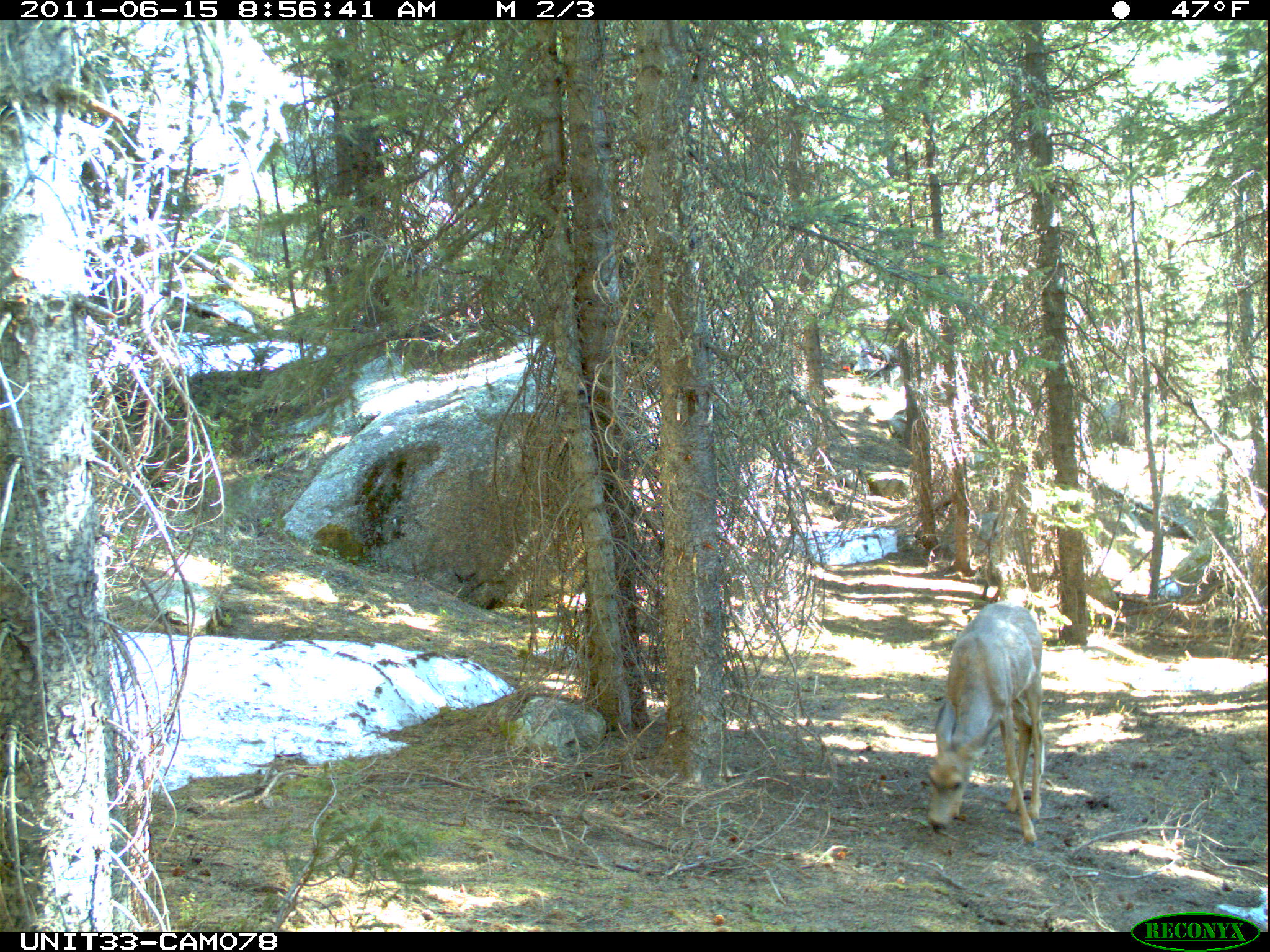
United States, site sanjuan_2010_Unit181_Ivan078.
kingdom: Animalia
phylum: Chordata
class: Mammalia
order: Artiodactyla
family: Cervidae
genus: Odocoileus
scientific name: Odocoileus hemionus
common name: mule deer